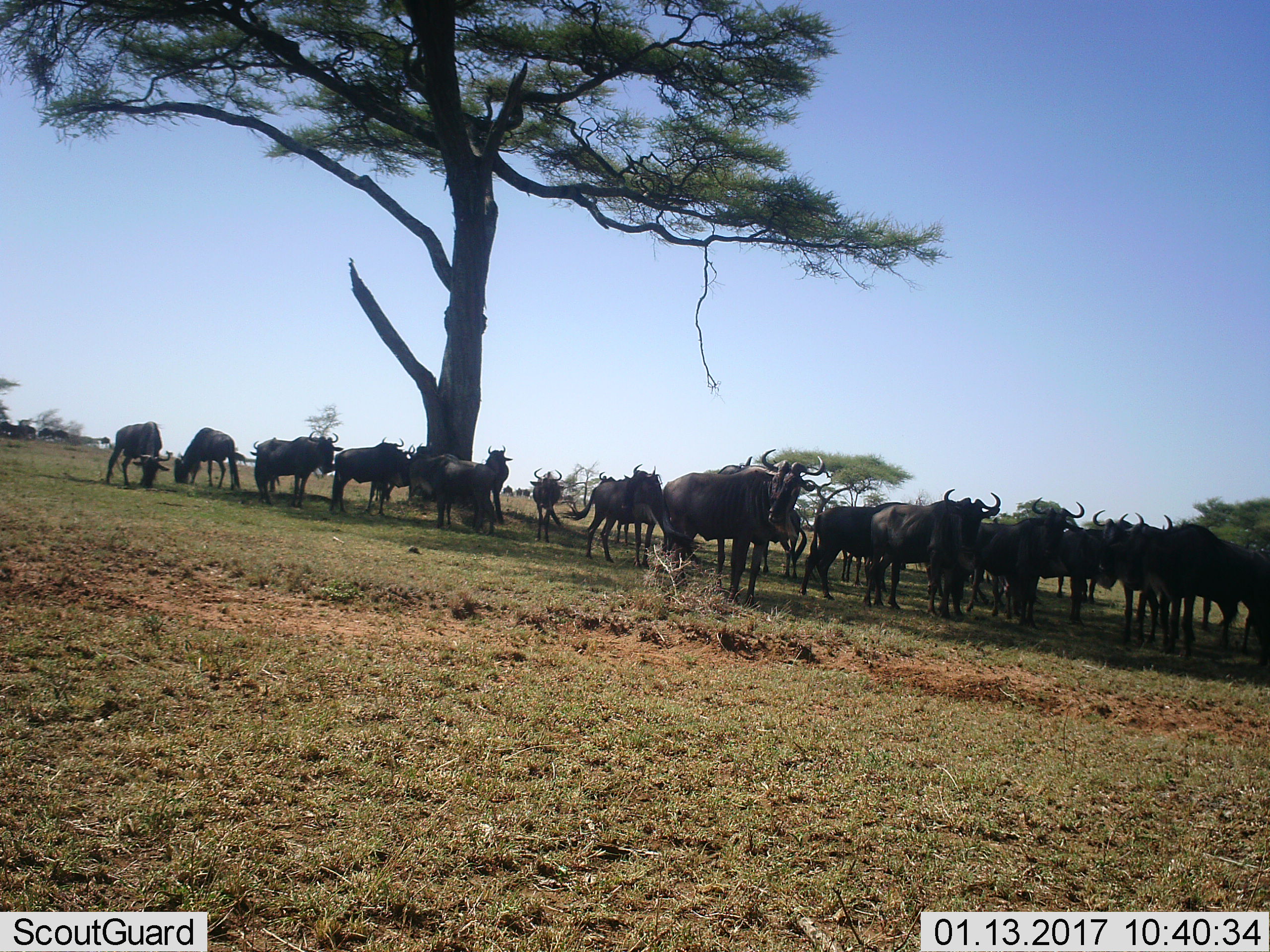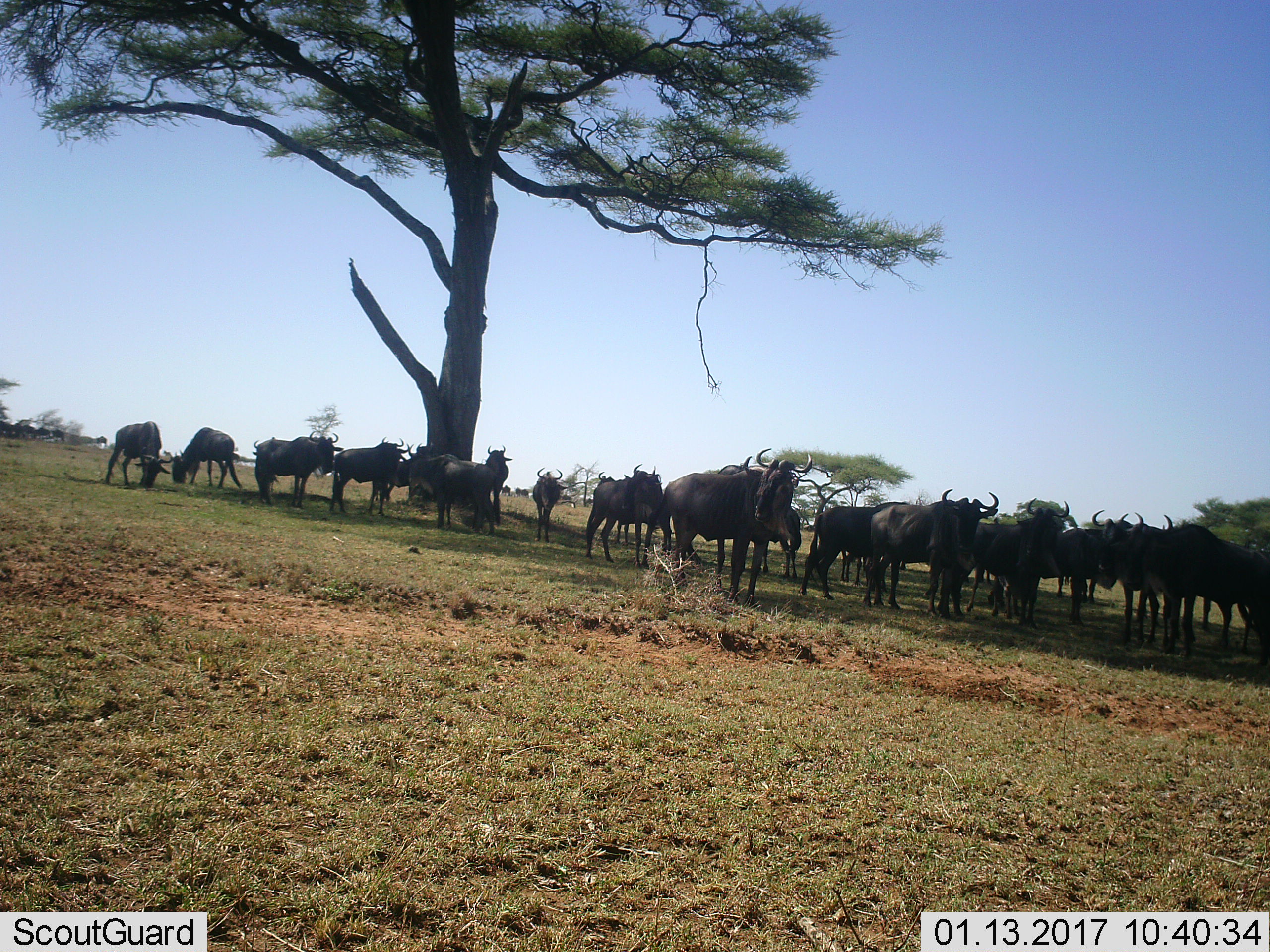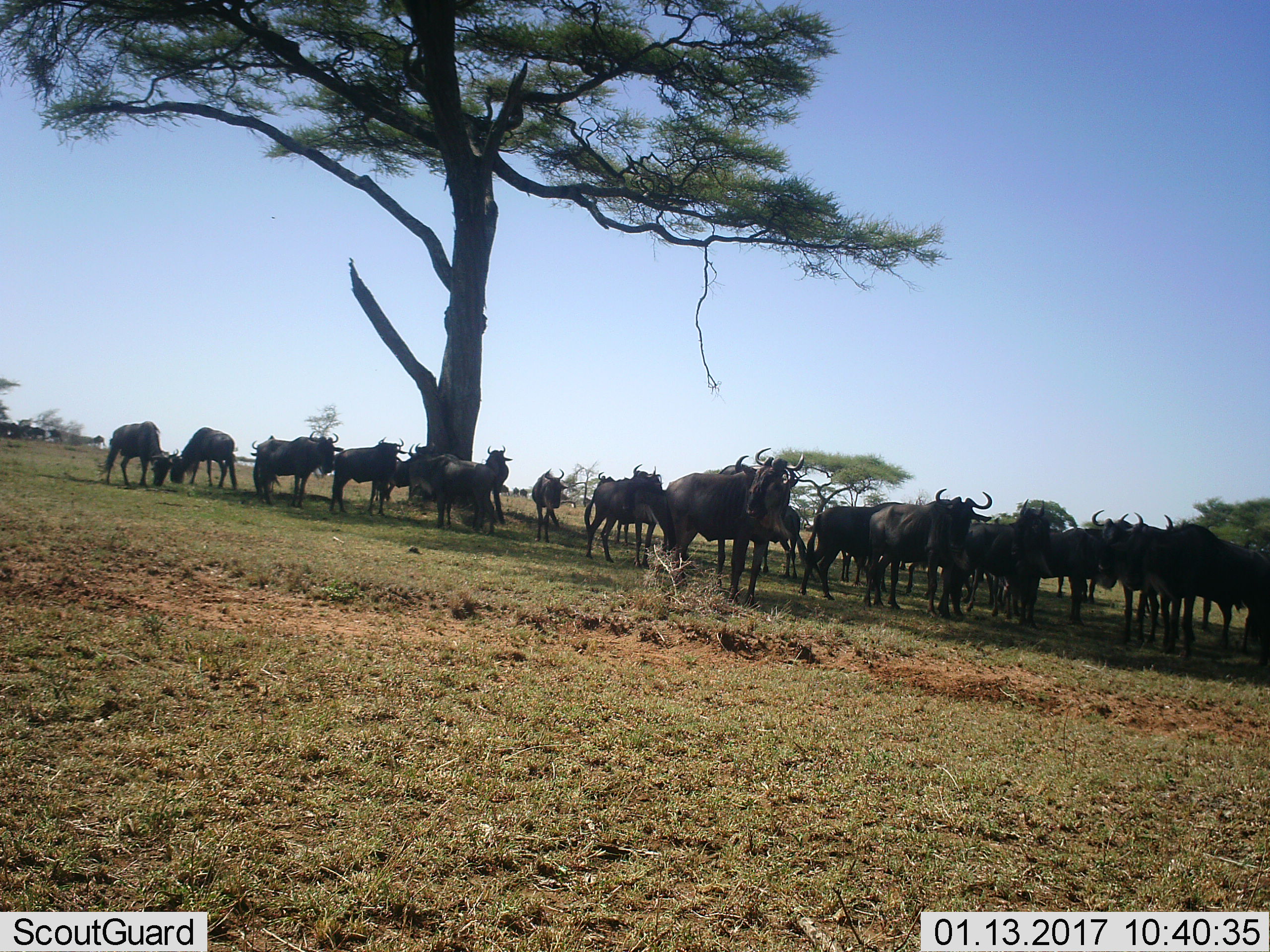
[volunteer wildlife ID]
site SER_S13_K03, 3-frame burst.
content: unidentified animal